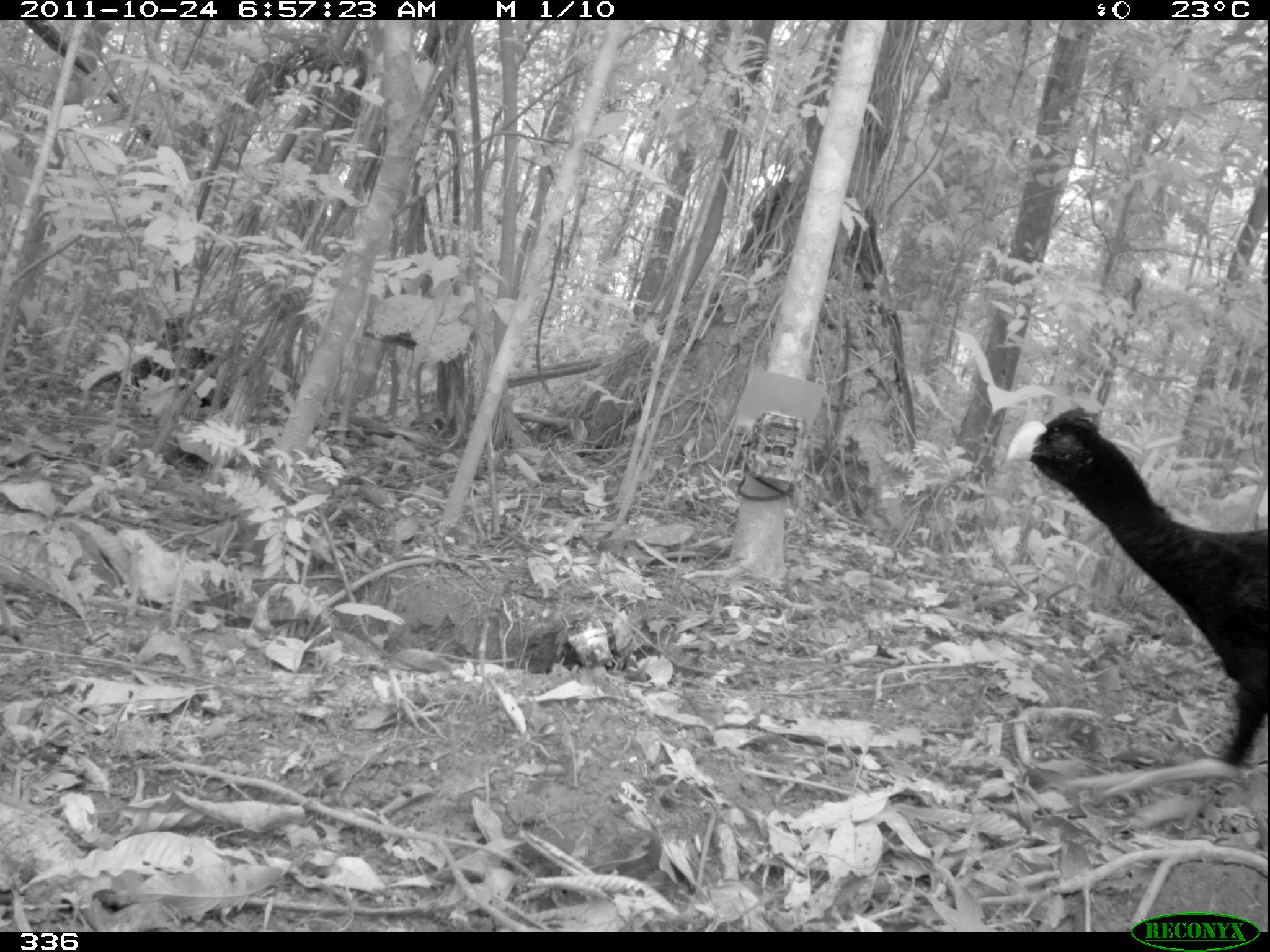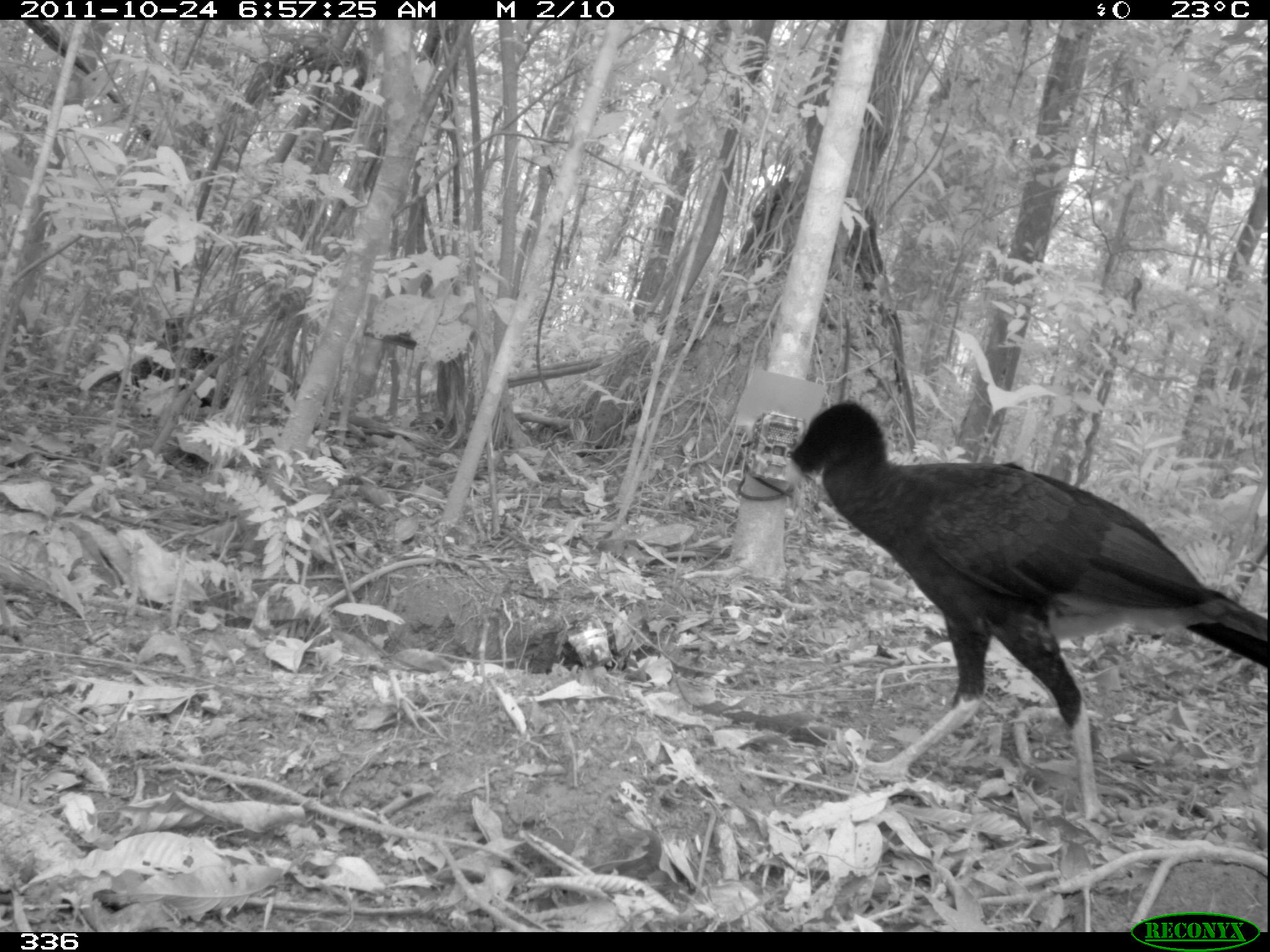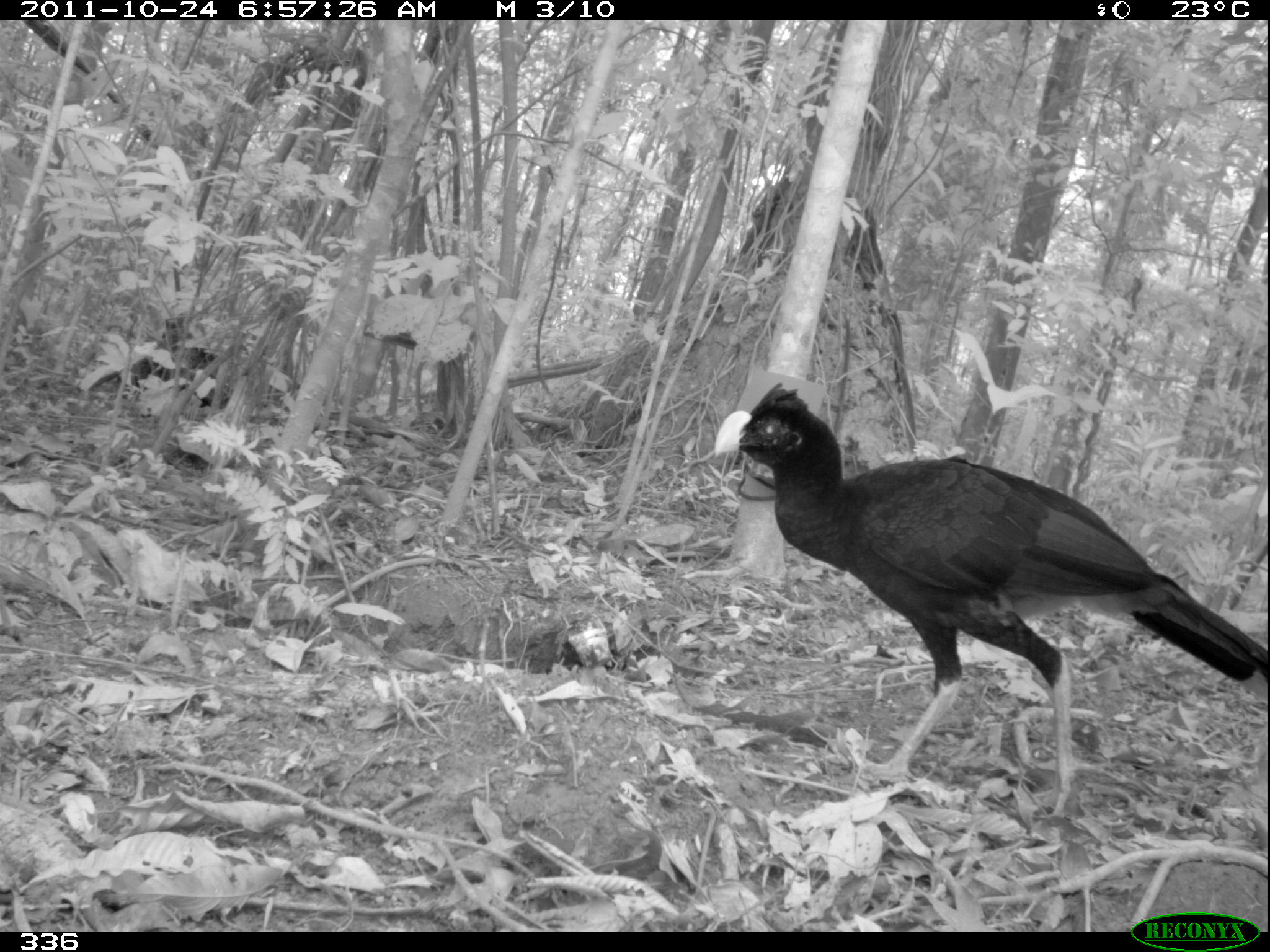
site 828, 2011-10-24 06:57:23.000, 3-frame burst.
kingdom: Animalia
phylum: Chordata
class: Aves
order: Galliformes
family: Cracidae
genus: Mitu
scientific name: Mitu tuberosum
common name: razor-billed curassow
Mitu tuberosum (razor-billed curassow).